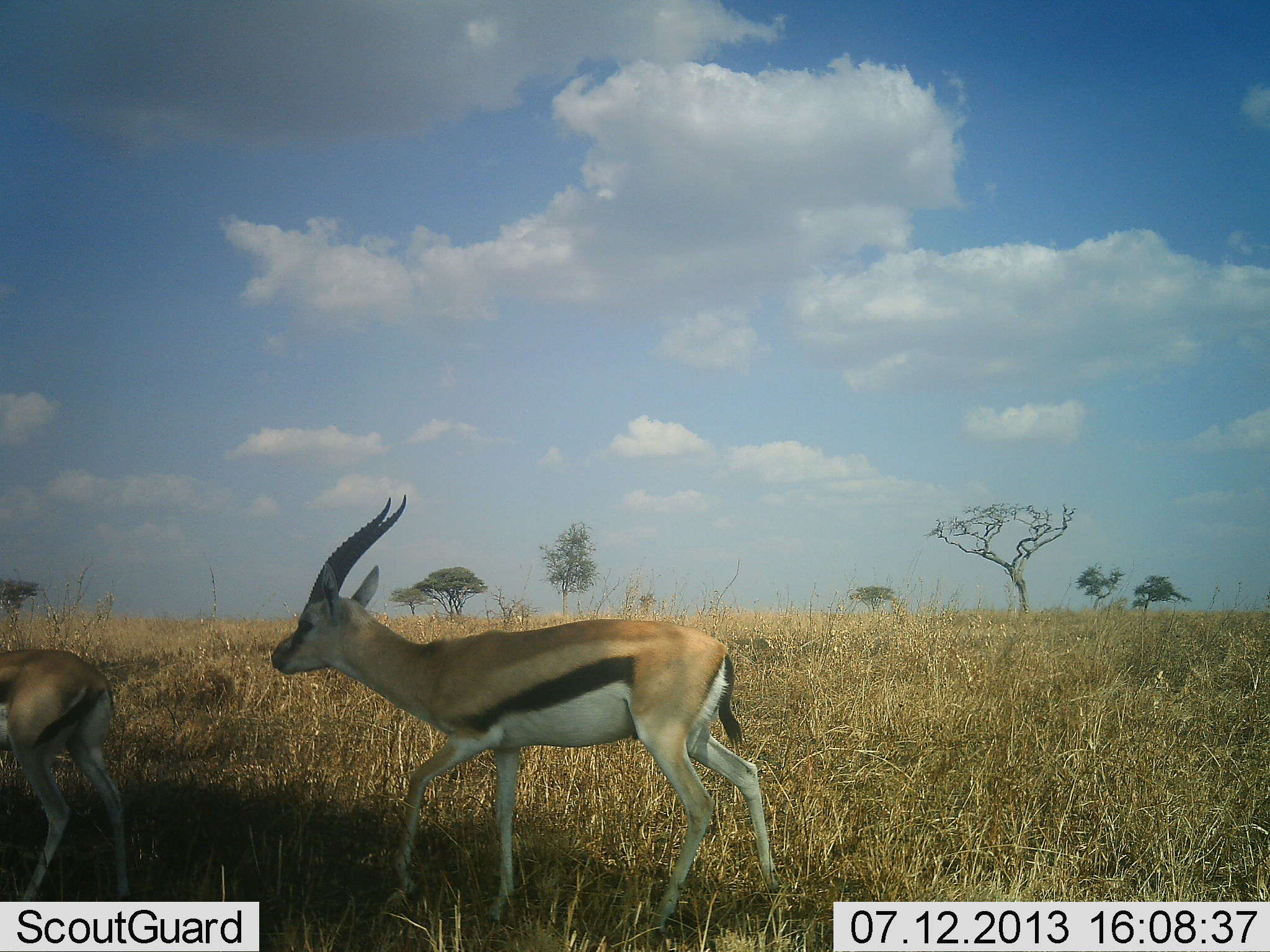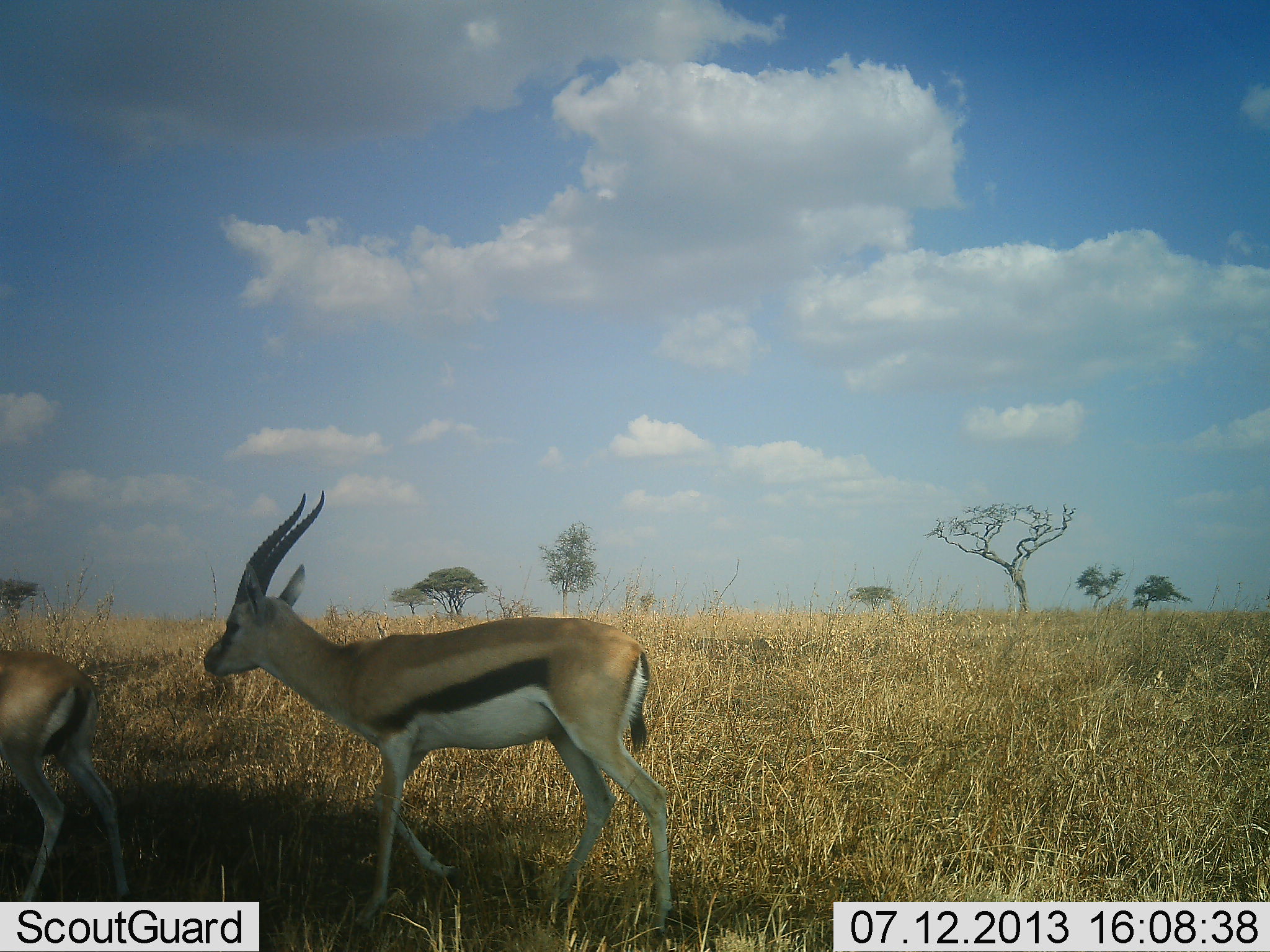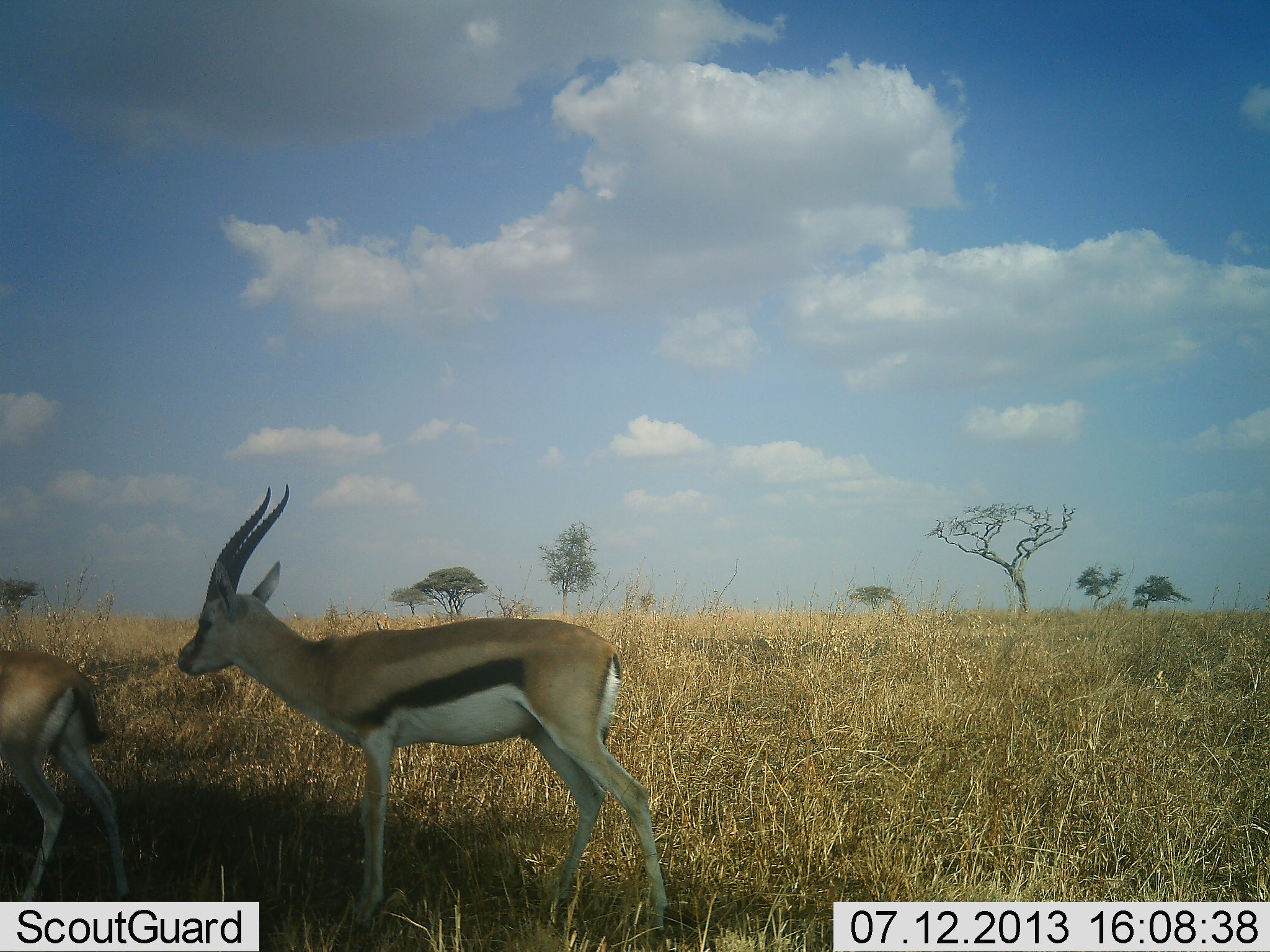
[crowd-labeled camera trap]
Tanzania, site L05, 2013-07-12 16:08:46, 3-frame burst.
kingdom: Animalia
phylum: Chordata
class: Mammalia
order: Artiodactyla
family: Bovidae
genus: Eudorcas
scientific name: Eudorcas thomsonii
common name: thomson's gazelle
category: gazellethomsons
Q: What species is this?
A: Gazellethomsons (thomson's gazelle) (Eudorcas thomsonii).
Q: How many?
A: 2.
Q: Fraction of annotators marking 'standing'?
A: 45%.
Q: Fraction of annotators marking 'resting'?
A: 0%.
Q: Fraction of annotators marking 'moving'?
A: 75%.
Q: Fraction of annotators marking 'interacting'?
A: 0%.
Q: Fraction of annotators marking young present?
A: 0%.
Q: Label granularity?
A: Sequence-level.